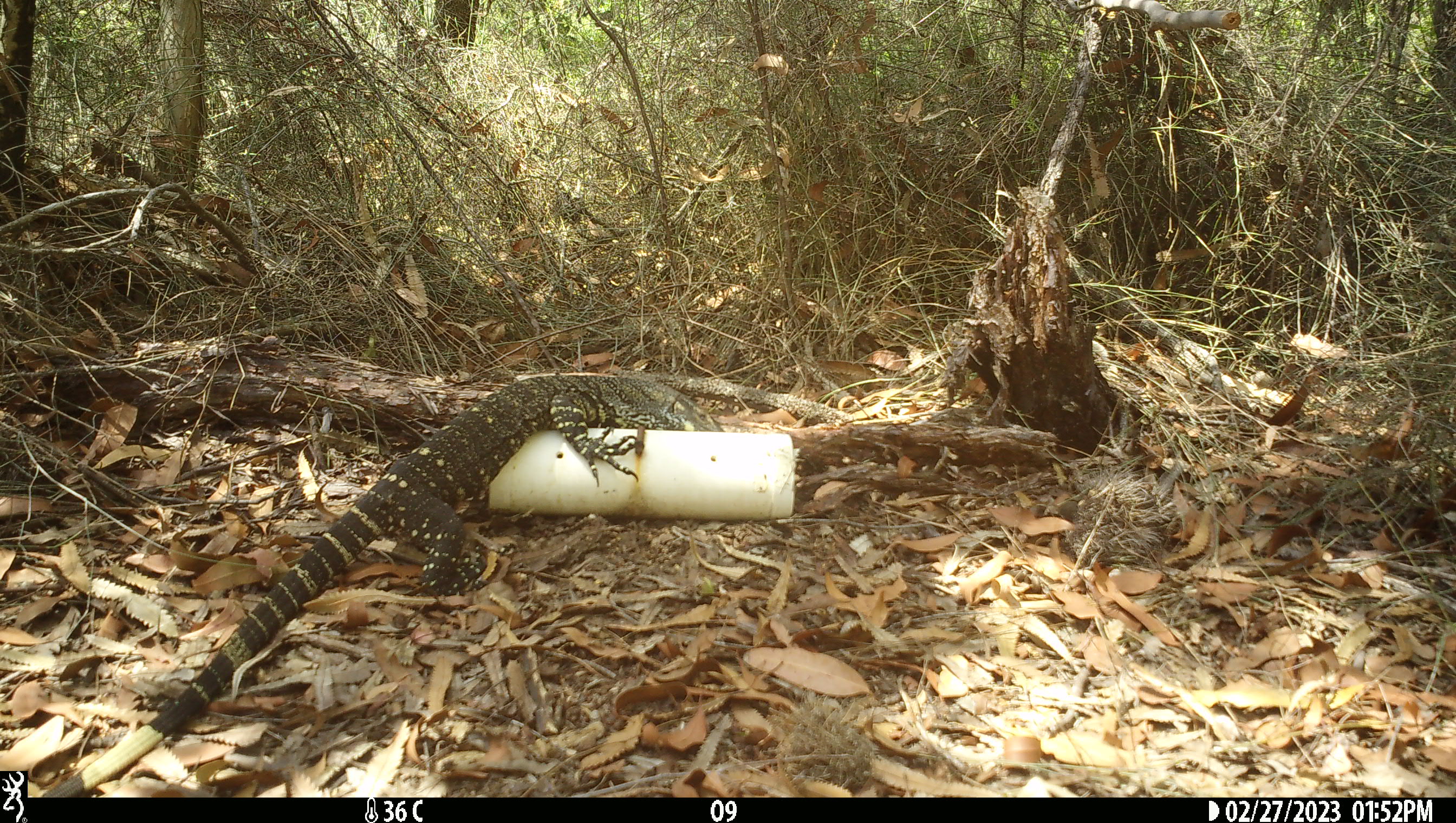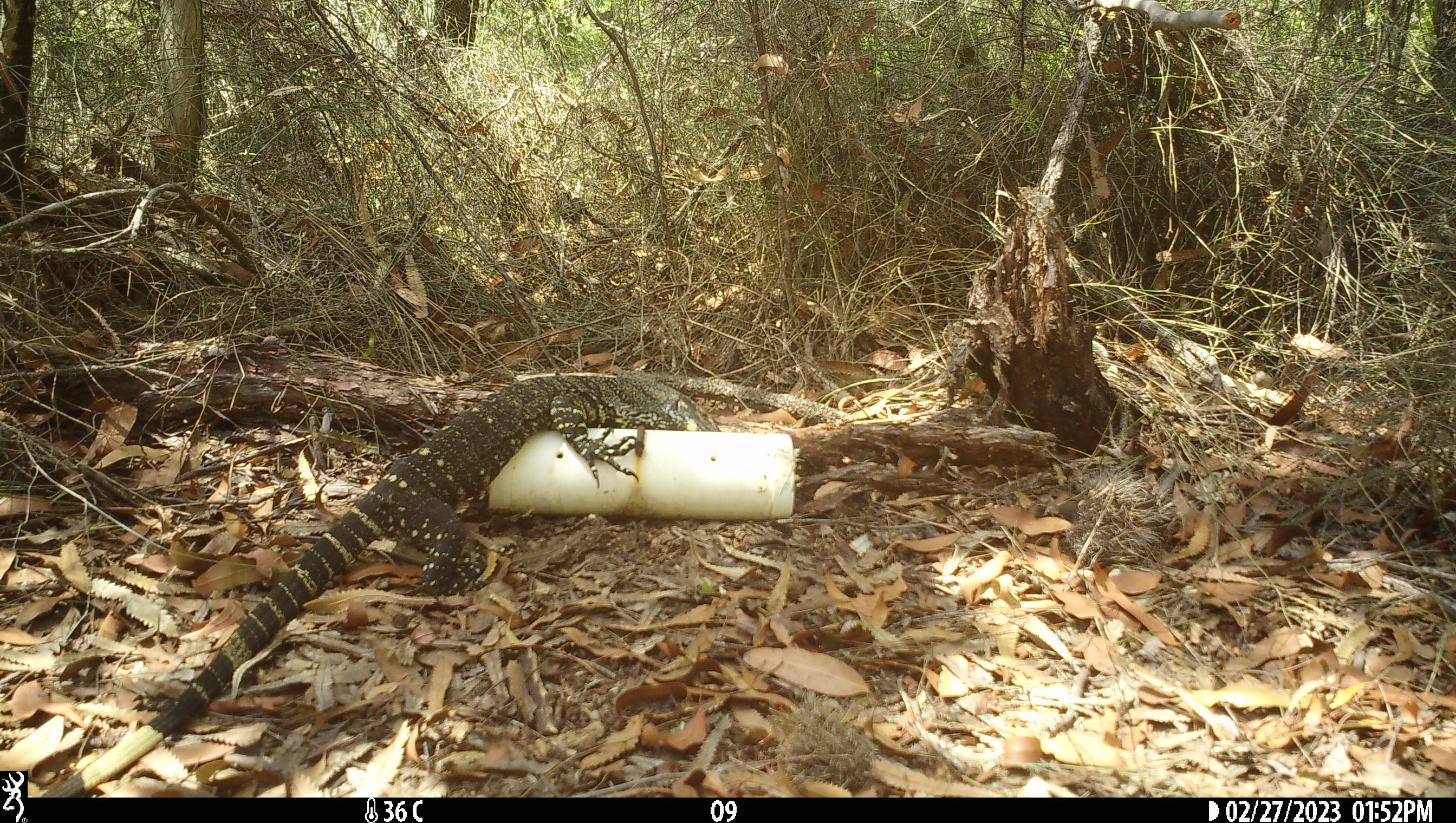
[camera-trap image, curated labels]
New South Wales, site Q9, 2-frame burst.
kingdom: Animalia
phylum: Chordata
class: Reptilia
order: Squamata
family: Varanidae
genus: Varanus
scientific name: Varanus varius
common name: lace monitor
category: goanna